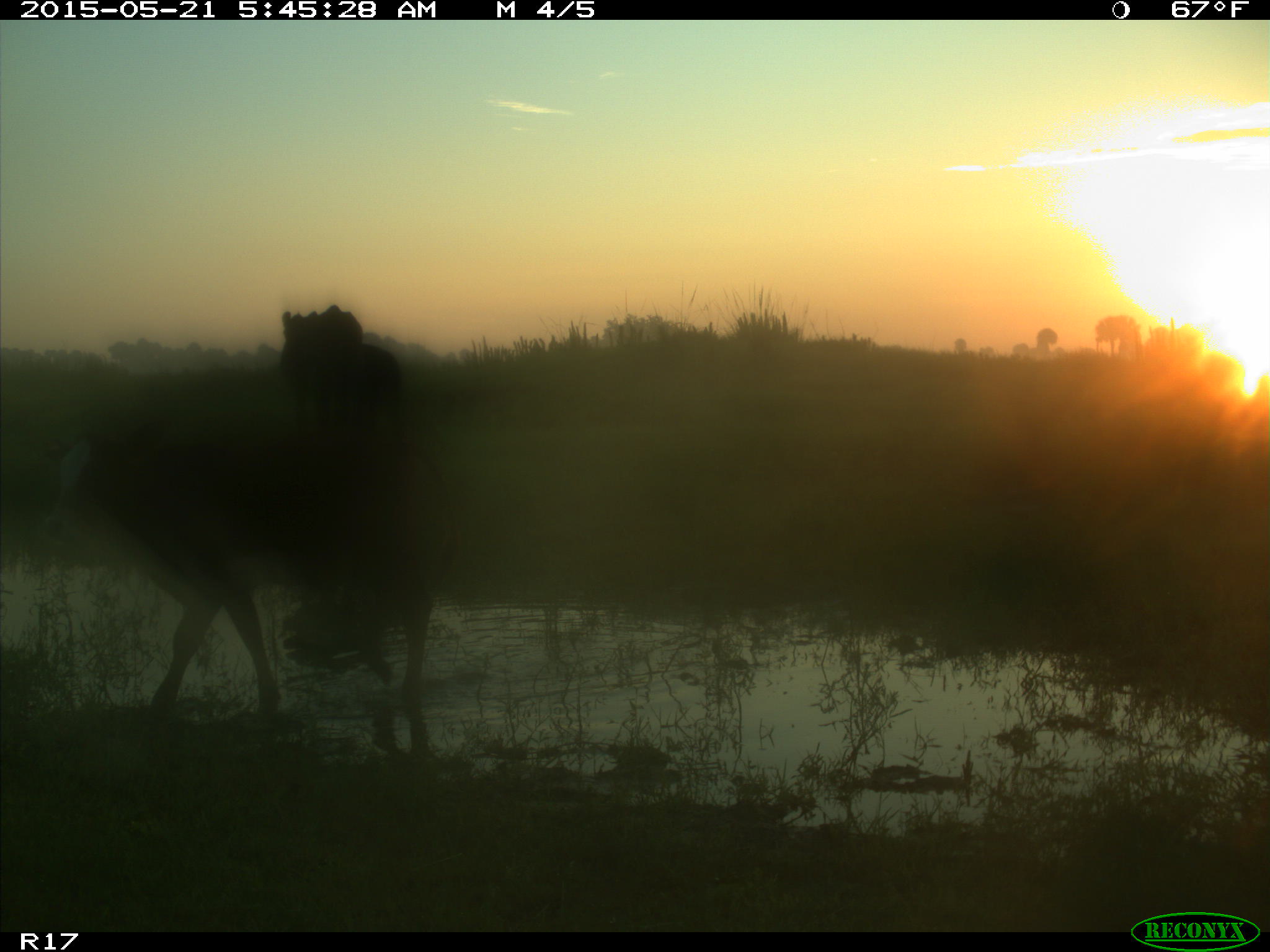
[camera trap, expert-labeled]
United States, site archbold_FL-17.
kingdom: Animalia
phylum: Chordata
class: Mammalia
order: Artiodactyla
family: Bovidae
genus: Bos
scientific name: Bos taurus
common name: domestic cow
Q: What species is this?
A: Bos taurus (domestic cow).